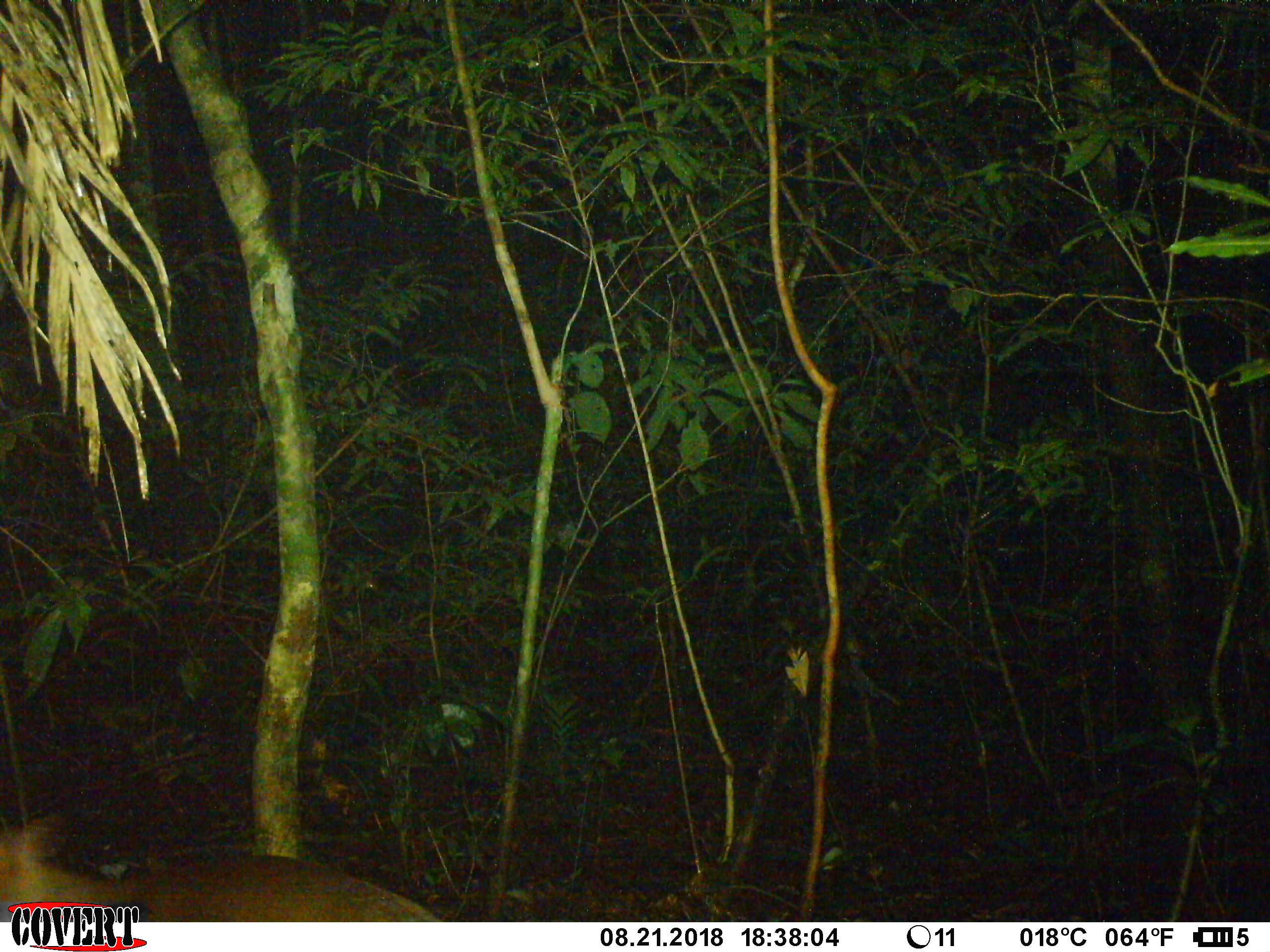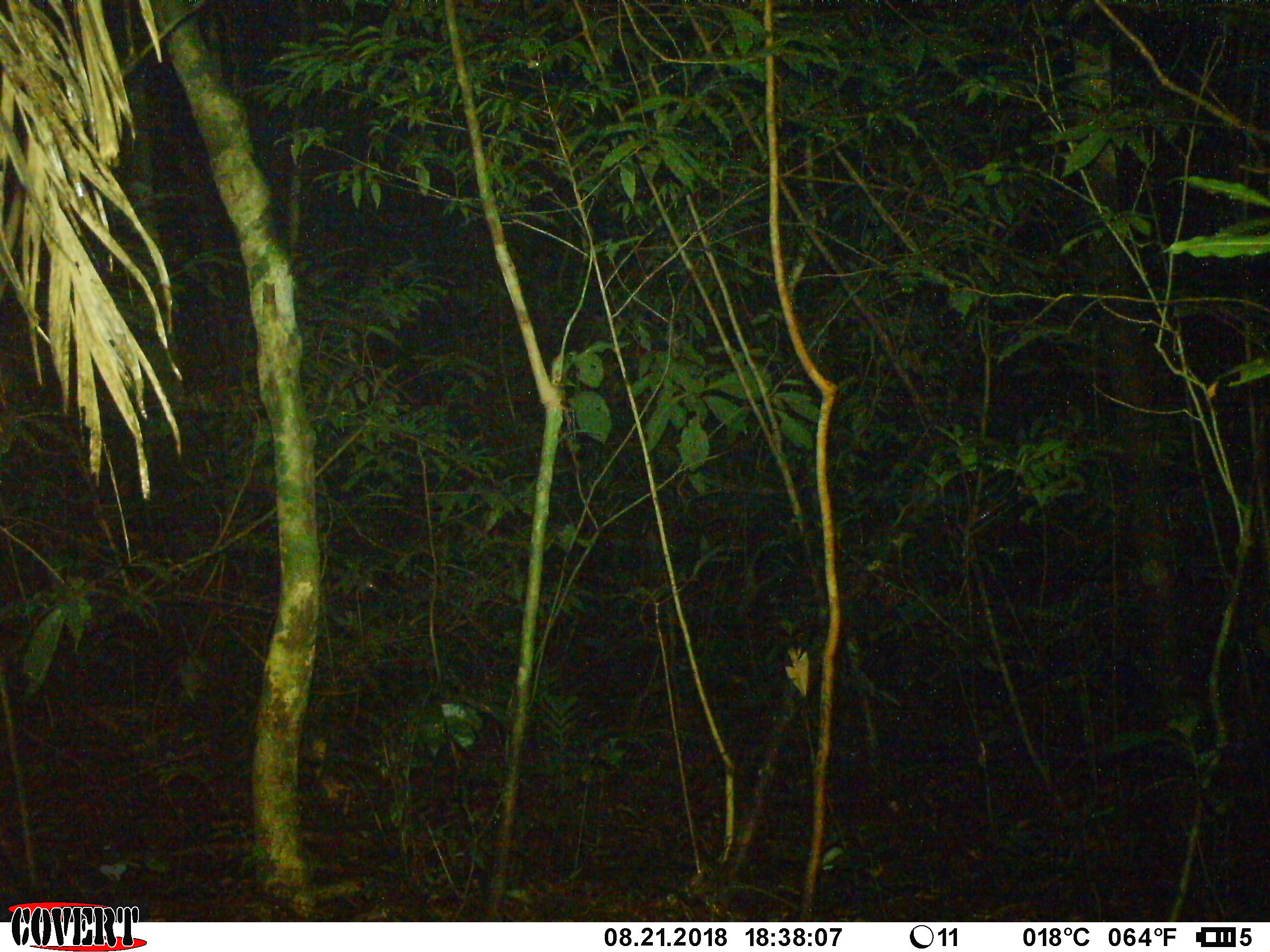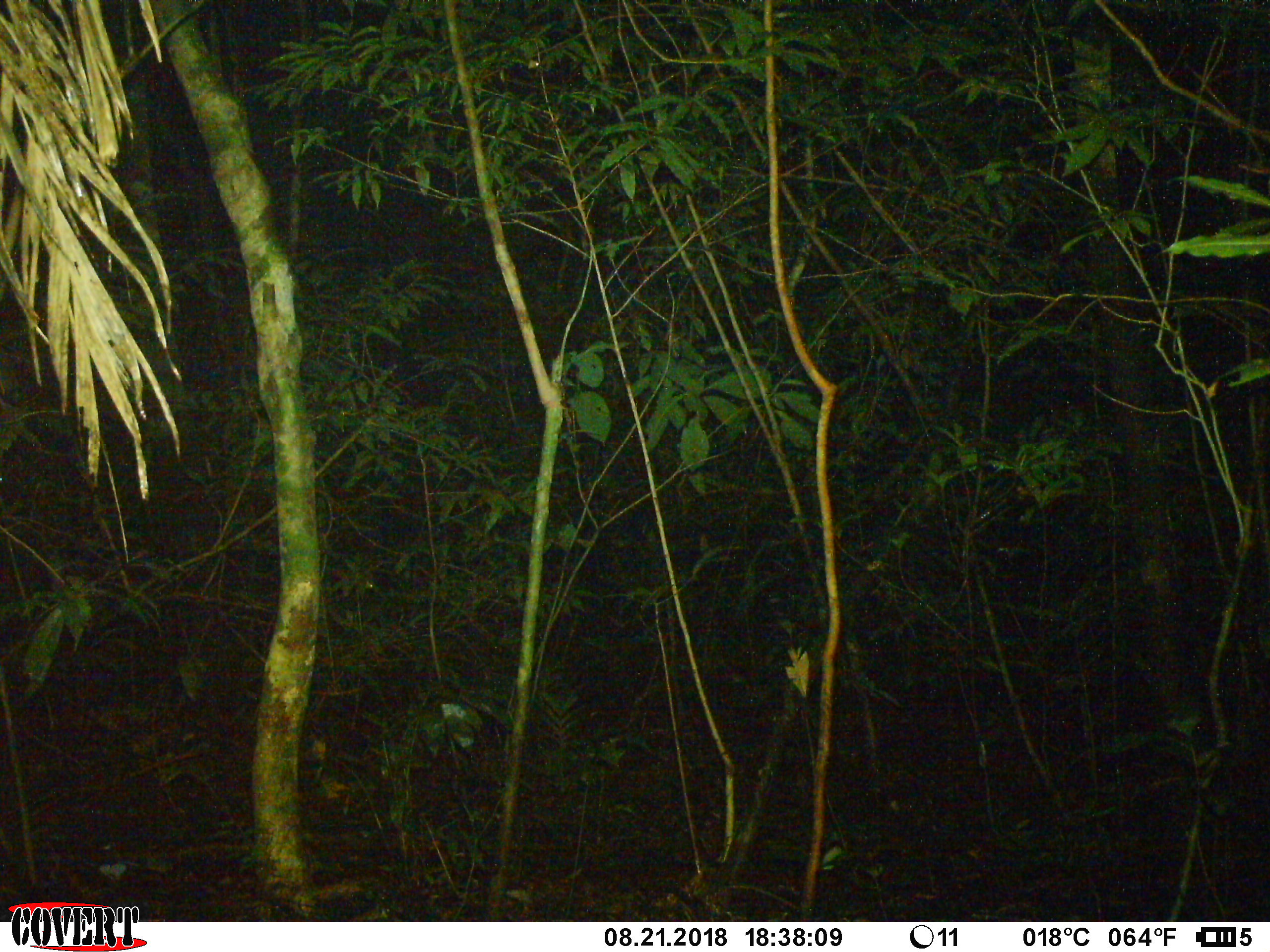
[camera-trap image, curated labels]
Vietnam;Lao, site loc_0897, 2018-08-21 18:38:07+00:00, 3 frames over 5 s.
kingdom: Animalia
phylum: Chordata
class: Mammalia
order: Artiodactyla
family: Cervidae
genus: Muntiacus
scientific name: Muntiacus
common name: muntjacs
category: unidentified muntjac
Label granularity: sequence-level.